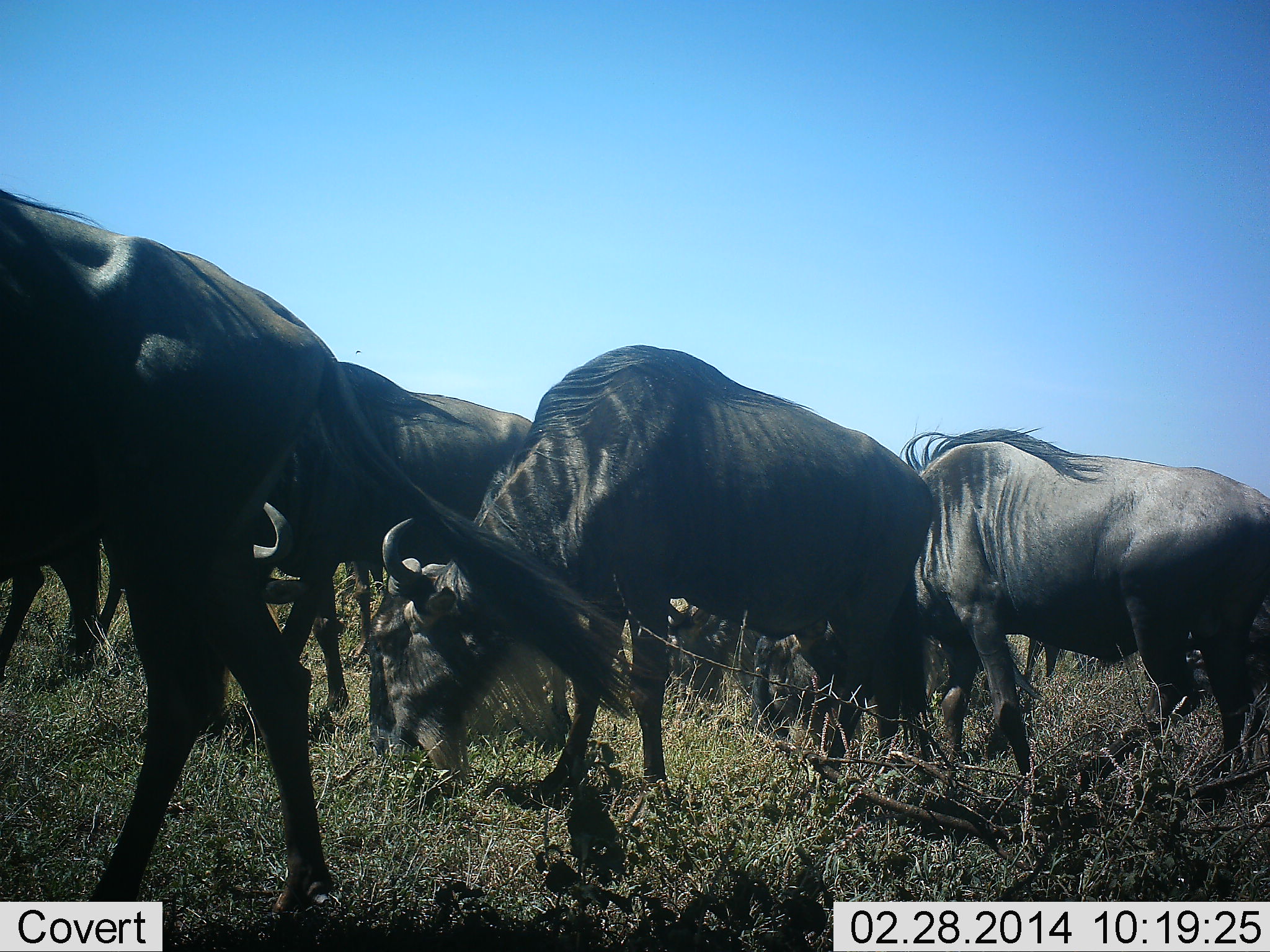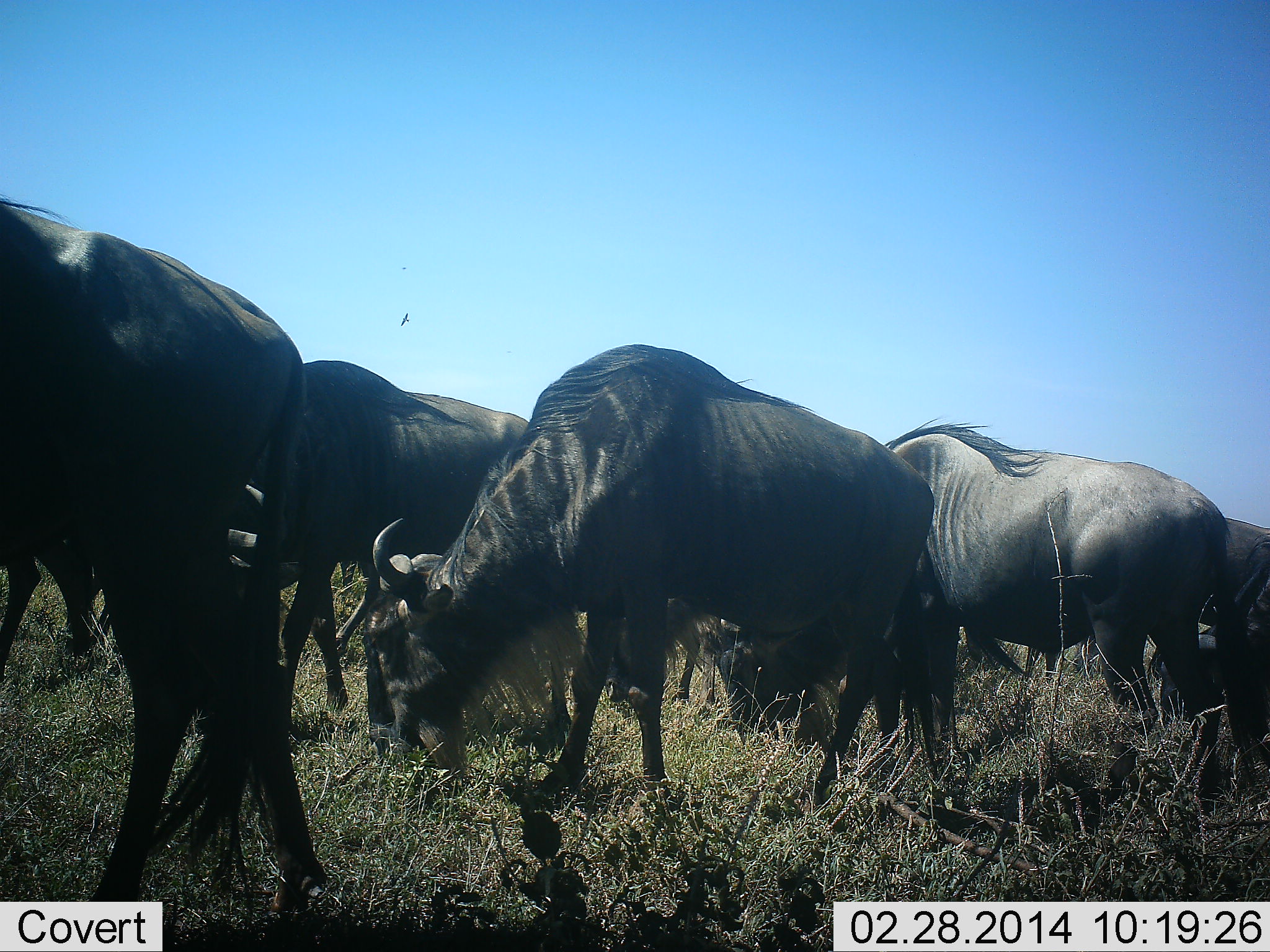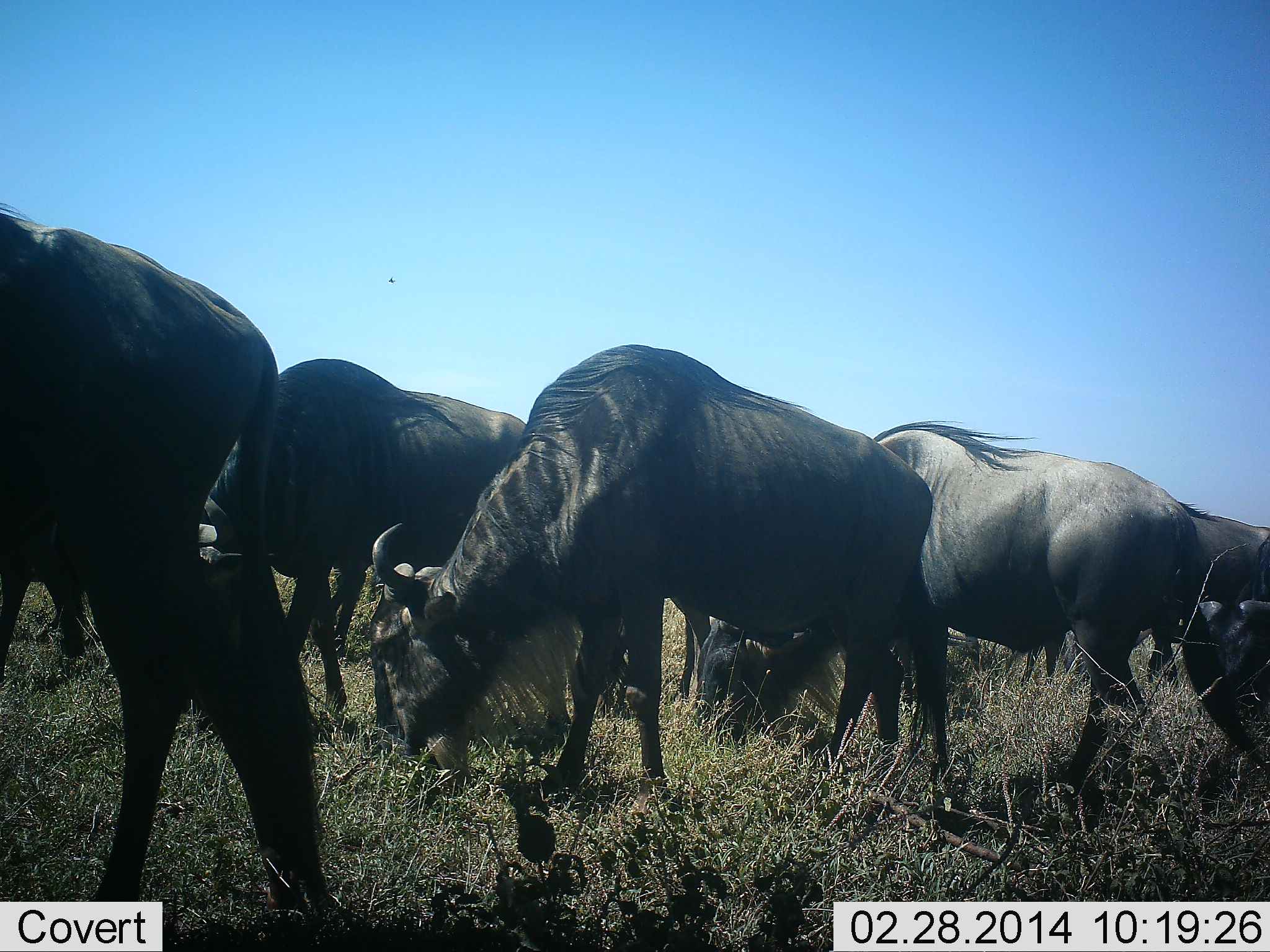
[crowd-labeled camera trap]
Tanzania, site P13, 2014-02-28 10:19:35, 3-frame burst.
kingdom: Animalia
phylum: Chordata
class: Mammalia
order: Artiodactyla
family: Bovidae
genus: Connochaetes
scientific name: Connochaetes taurinus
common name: blue wildebeest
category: wildebeest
Wildebeest (blue wildebeest) (Connochaetes taurinus), count 7. Behavior (volunteer vote fractions): standing 17%, resting 2%, moving 37%, interacting 4%. Young present (vote fraction): 0%. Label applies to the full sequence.